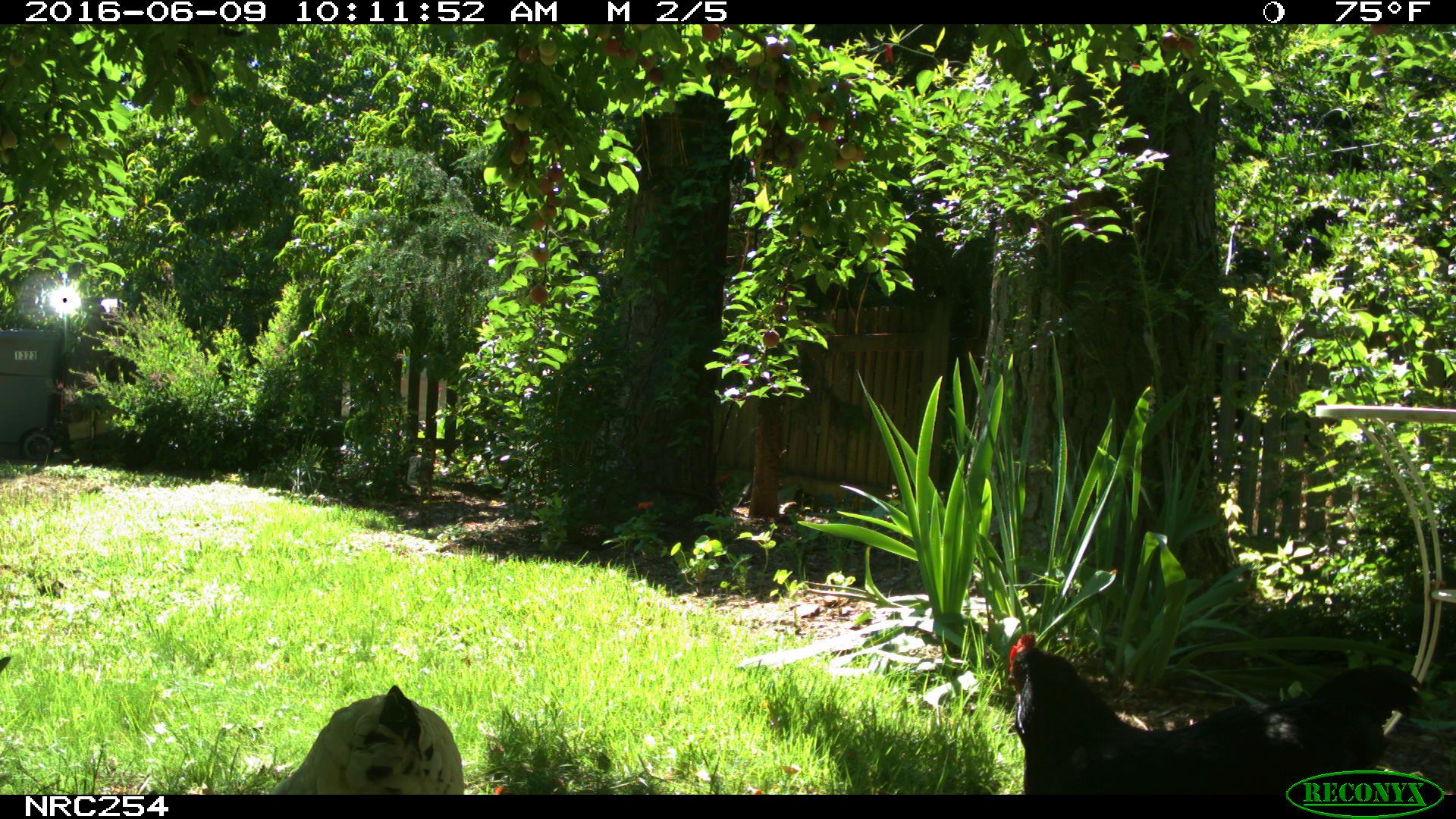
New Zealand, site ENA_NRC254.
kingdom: Animalia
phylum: Chordata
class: Aves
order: Galliformes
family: Phasianidae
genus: Gallus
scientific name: Gallus gallus domesticus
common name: chicken